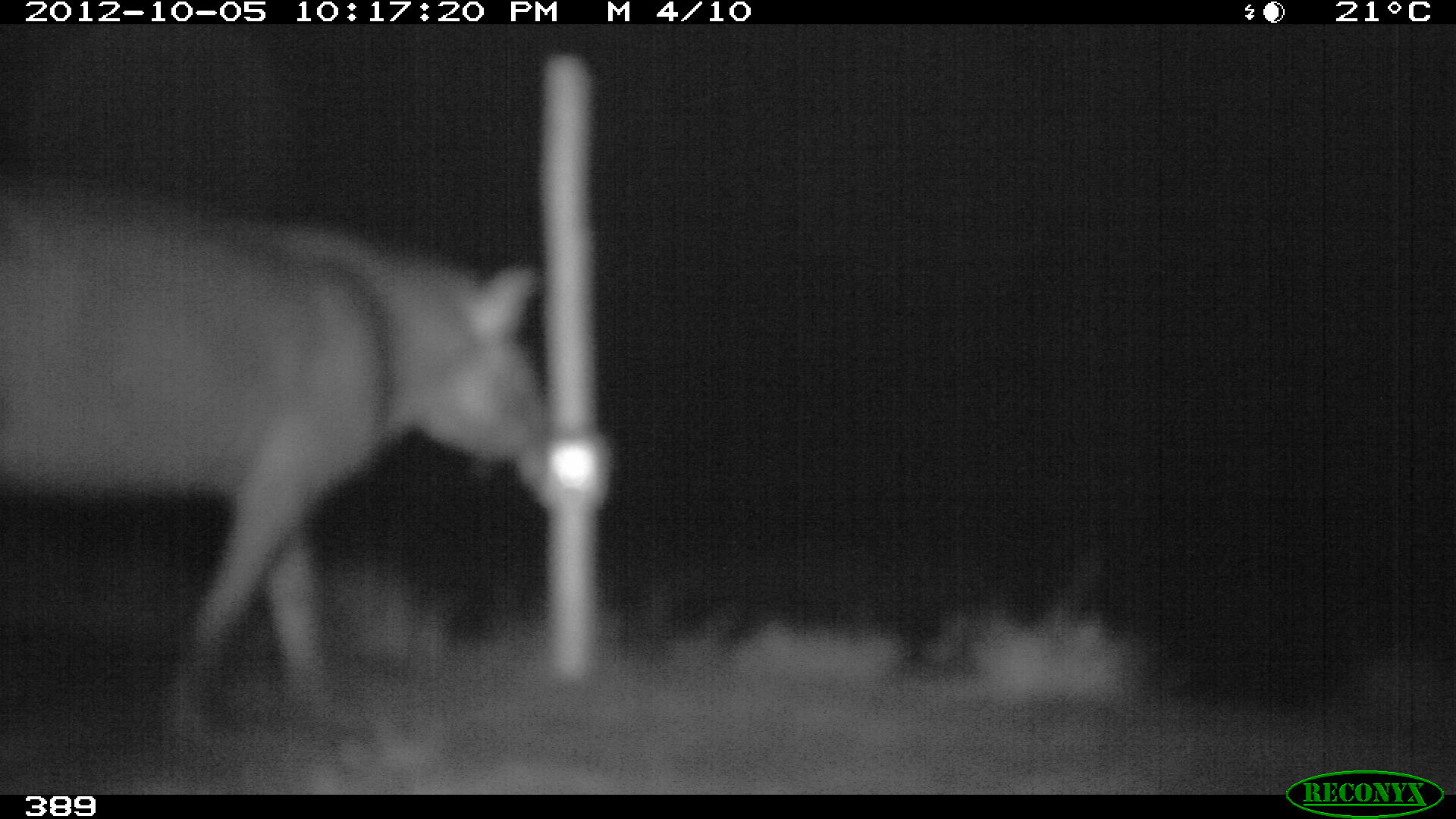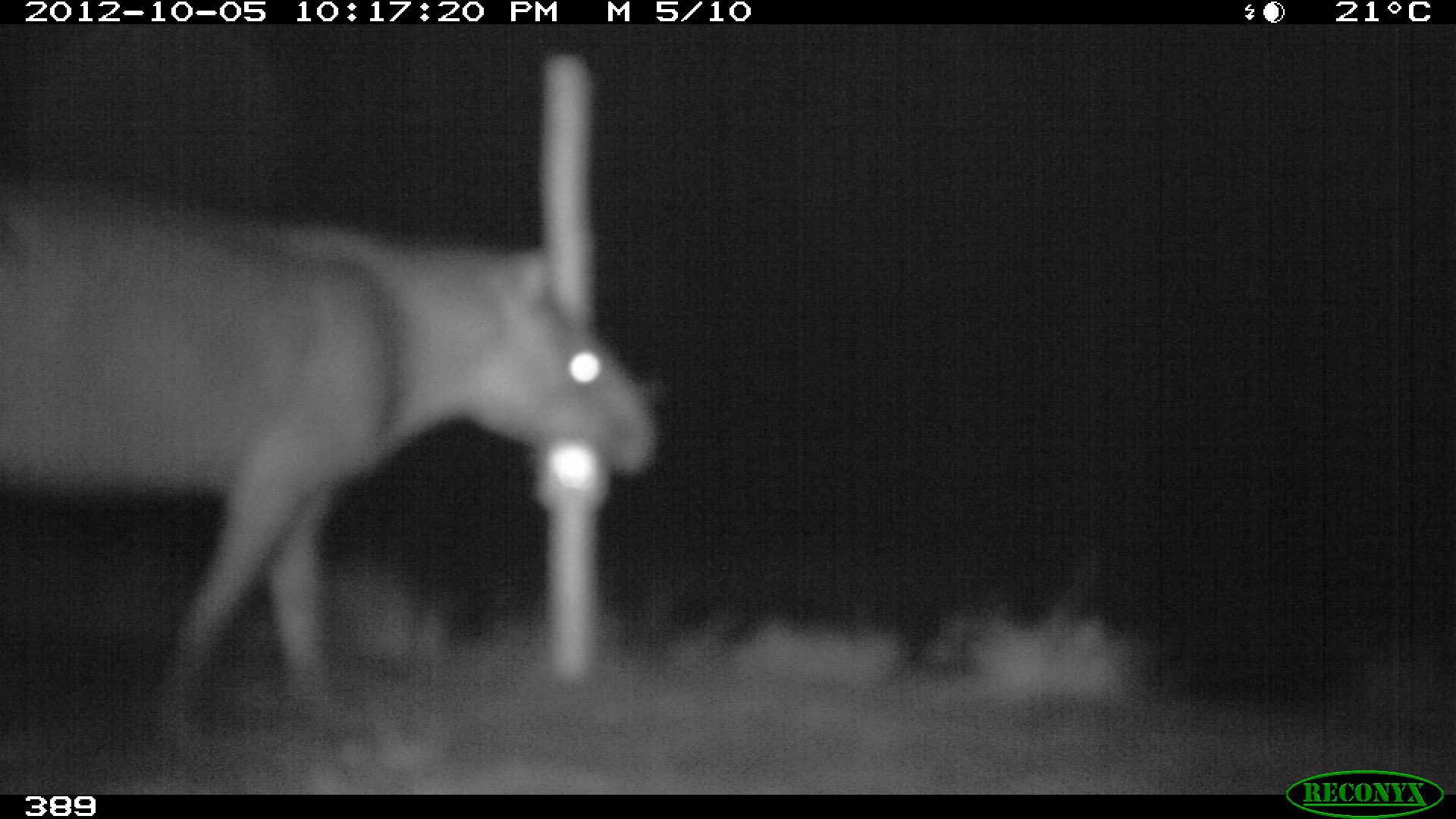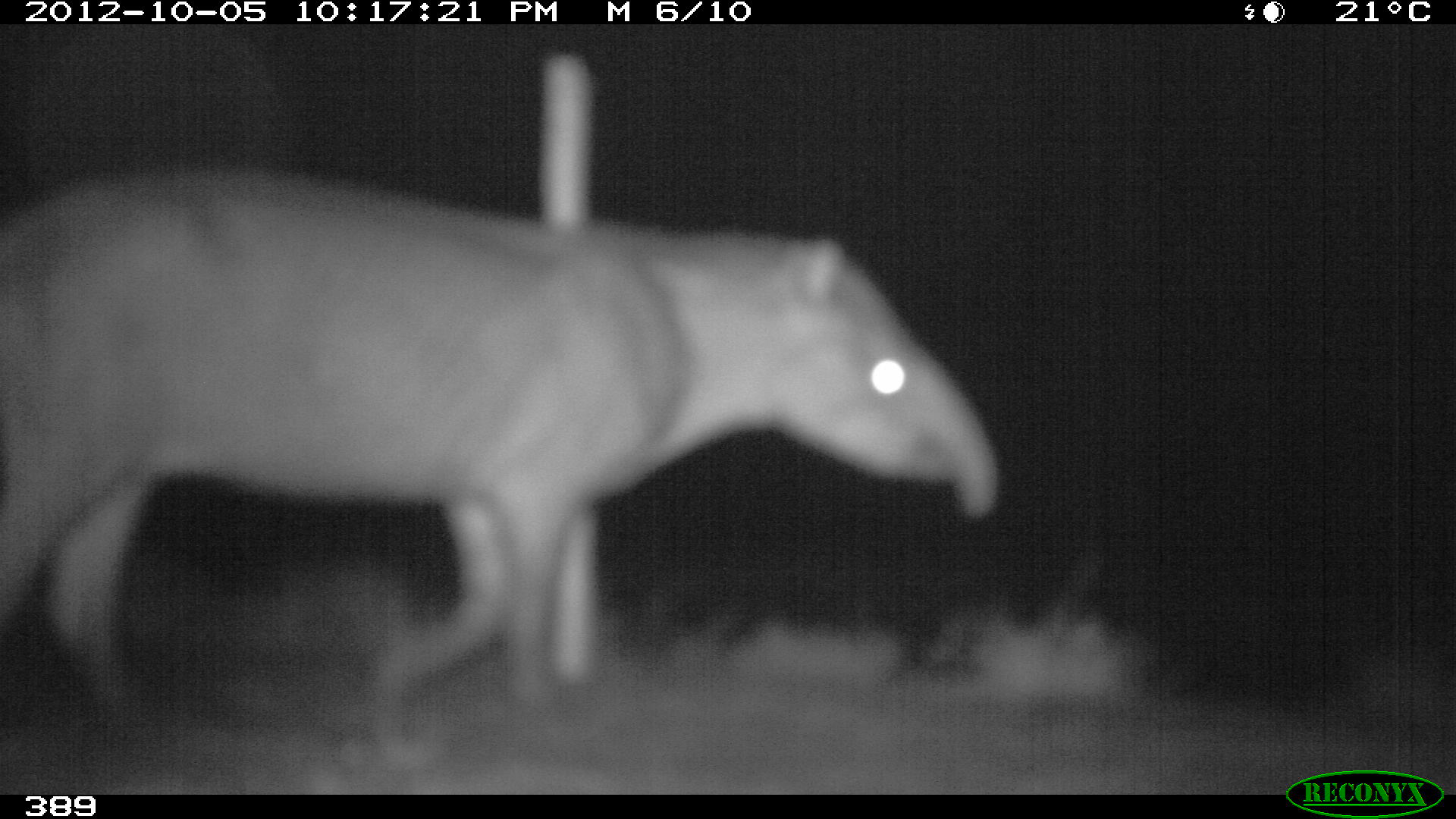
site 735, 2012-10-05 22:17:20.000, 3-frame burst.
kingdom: Animalia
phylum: Chordata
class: Mammalia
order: Perissodactyla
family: Tapiridae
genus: Tapirus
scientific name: Tapirus terrestris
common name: south american tapir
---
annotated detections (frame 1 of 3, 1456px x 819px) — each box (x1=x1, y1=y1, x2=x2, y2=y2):
tapirus terrestris: (x1=0, y1=193, x2=567, y2=756)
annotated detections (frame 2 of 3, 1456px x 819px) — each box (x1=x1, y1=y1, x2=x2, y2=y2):
tapirus terrestris: (x1=4, y1=191, x2=657, y2=742)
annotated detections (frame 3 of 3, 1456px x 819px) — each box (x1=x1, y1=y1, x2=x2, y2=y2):
tapirus terrestris: (x1=0, y1=165, x2=1003, y2=770)